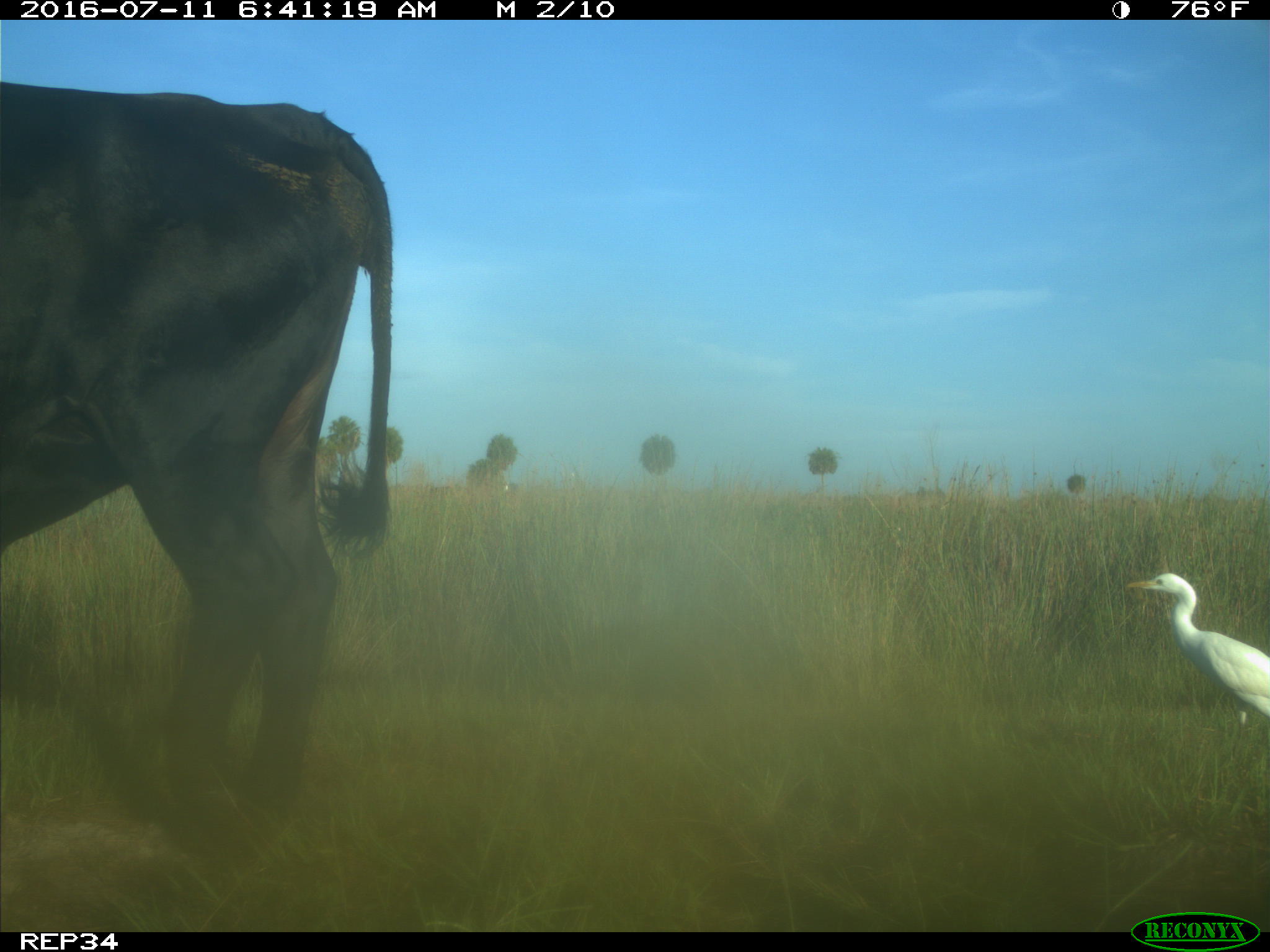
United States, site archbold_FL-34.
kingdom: Animalia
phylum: Chordata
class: Mammalia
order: Artiodactyla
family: Bovidae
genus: Bos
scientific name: Bos taurus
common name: domestic cow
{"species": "Bos taurus (domestic cow)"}